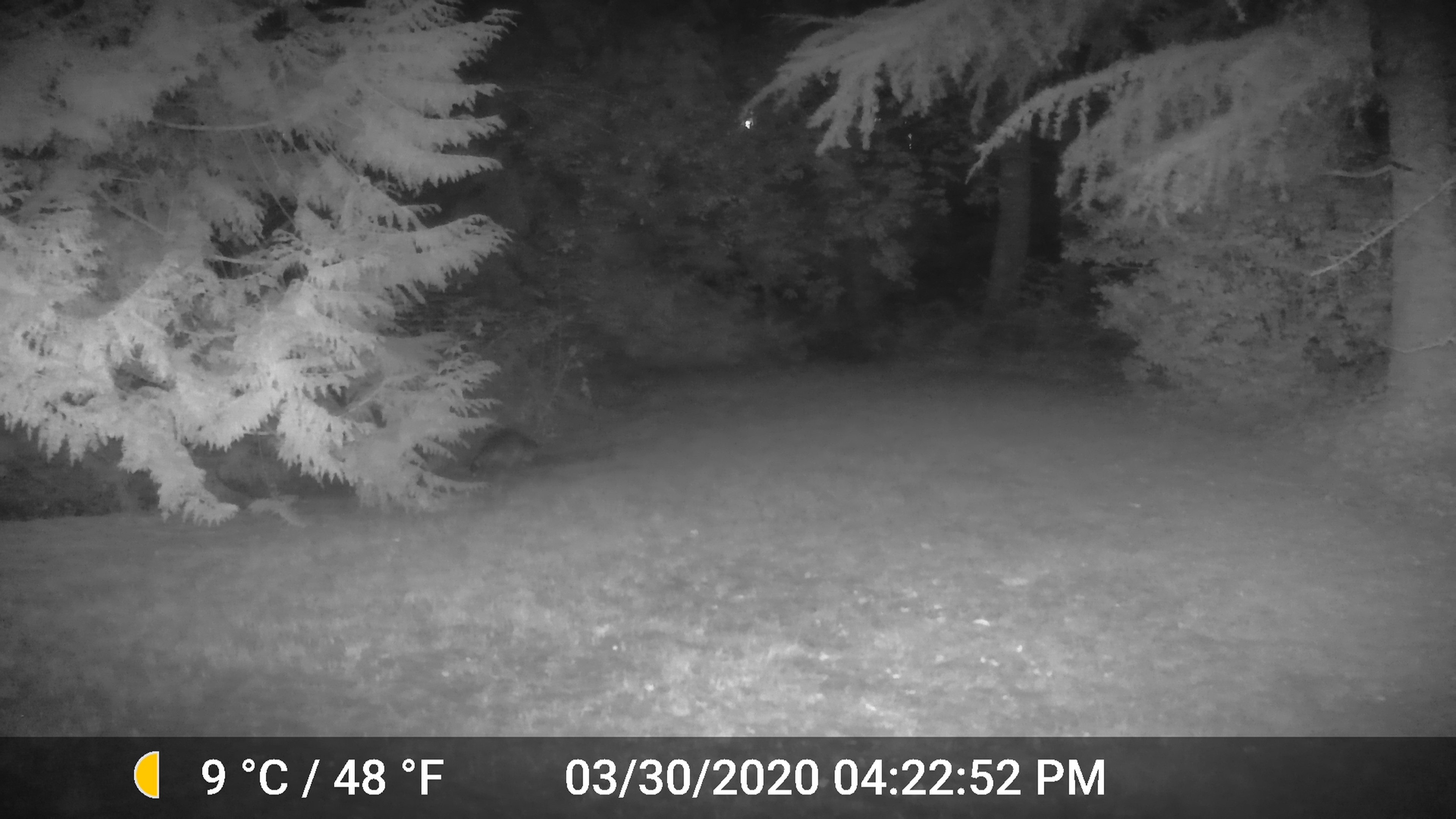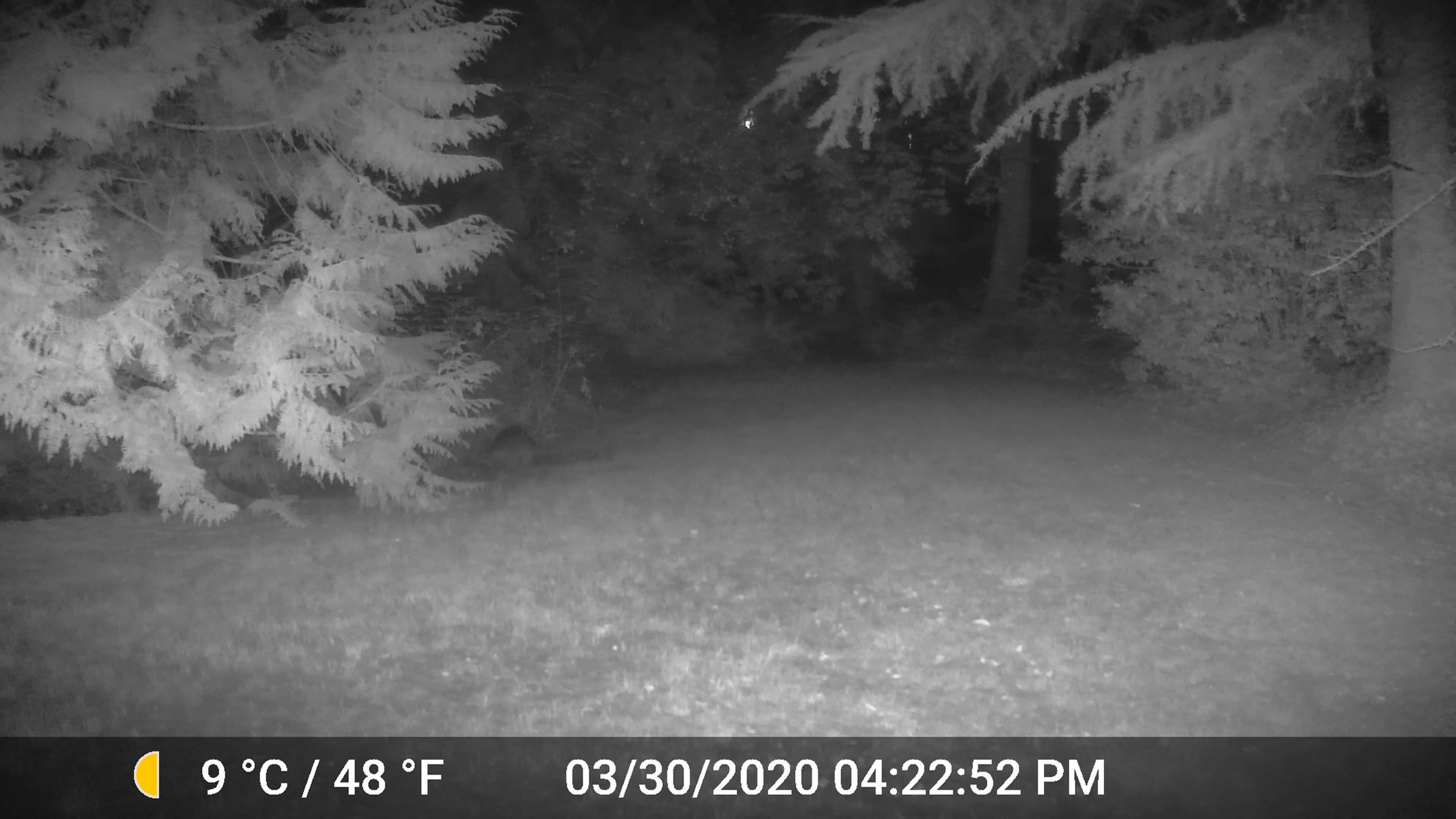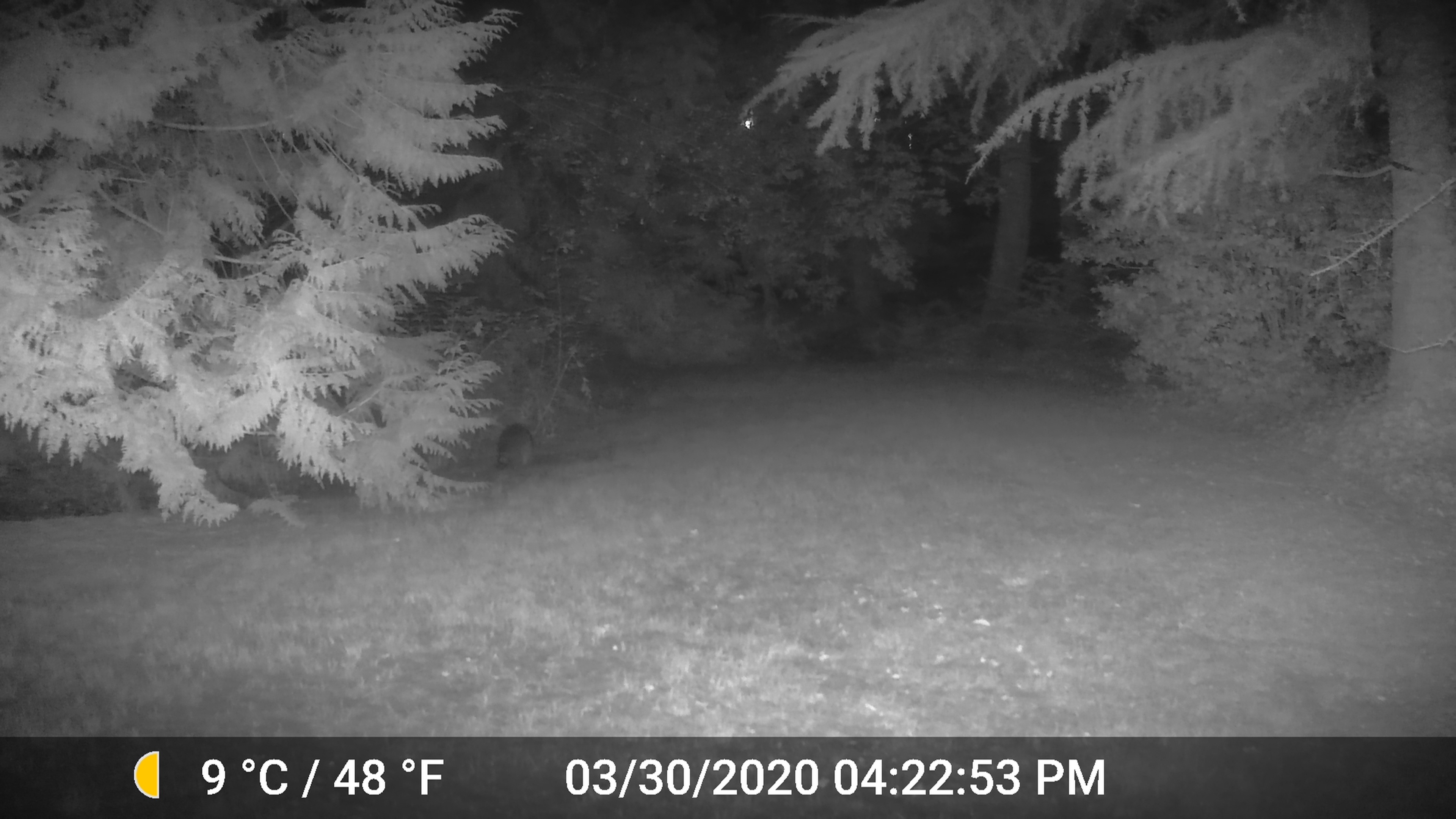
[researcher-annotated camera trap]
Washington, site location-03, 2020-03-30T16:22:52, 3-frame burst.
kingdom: Animalia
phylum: Chordata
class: Mammalia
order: Carnivora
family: Procyonidae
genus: Procyon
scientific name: Procyon lotor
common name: common raccoon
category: raccoon